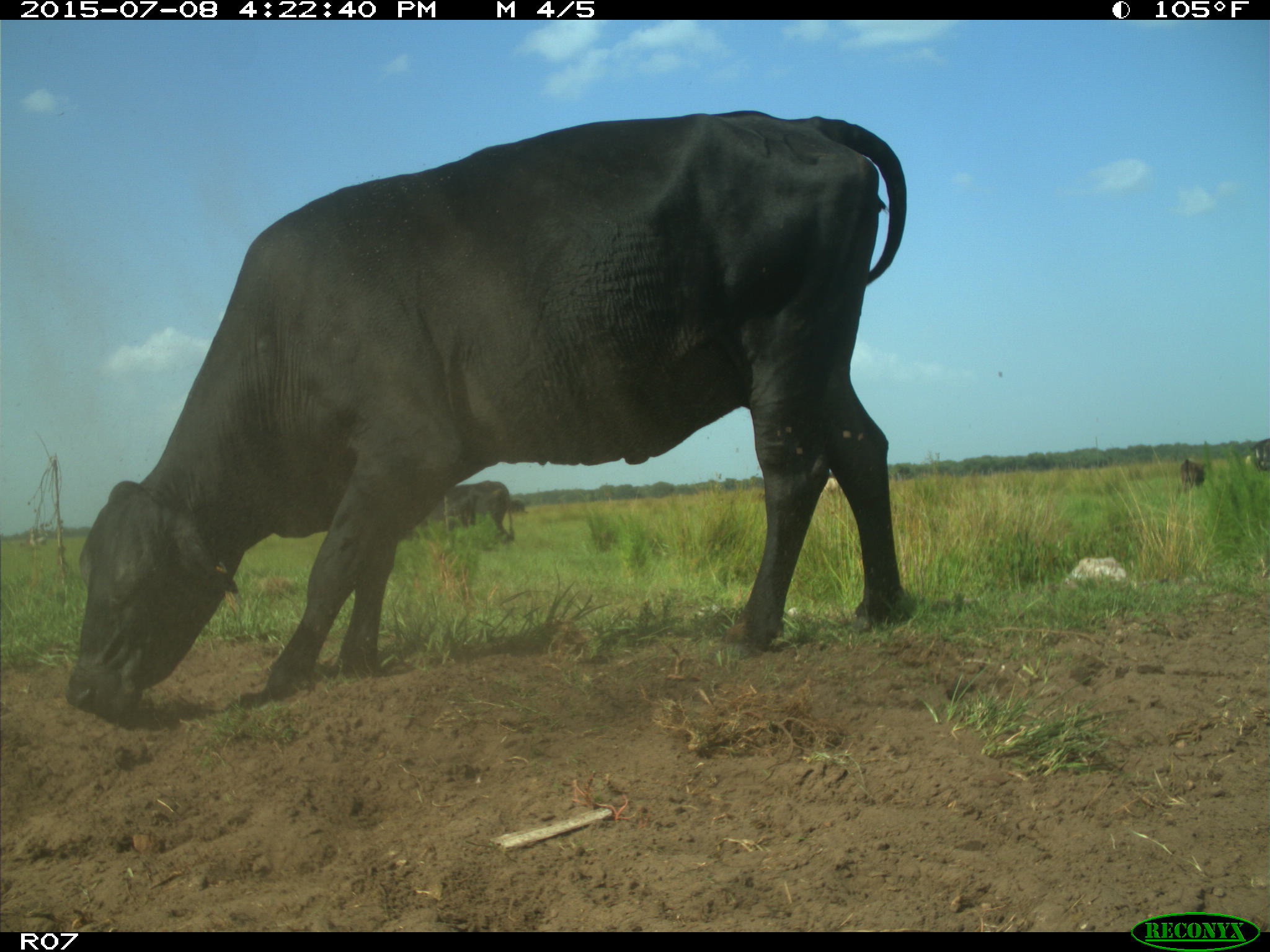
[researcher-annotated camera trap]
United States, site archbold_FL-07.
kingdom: Animalia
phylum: Chordata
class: Mammalia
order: Artiodactyla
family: Bovidae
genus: Bos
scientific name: Bos taurus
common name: domestic cow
Bos taurus (domestic cow).